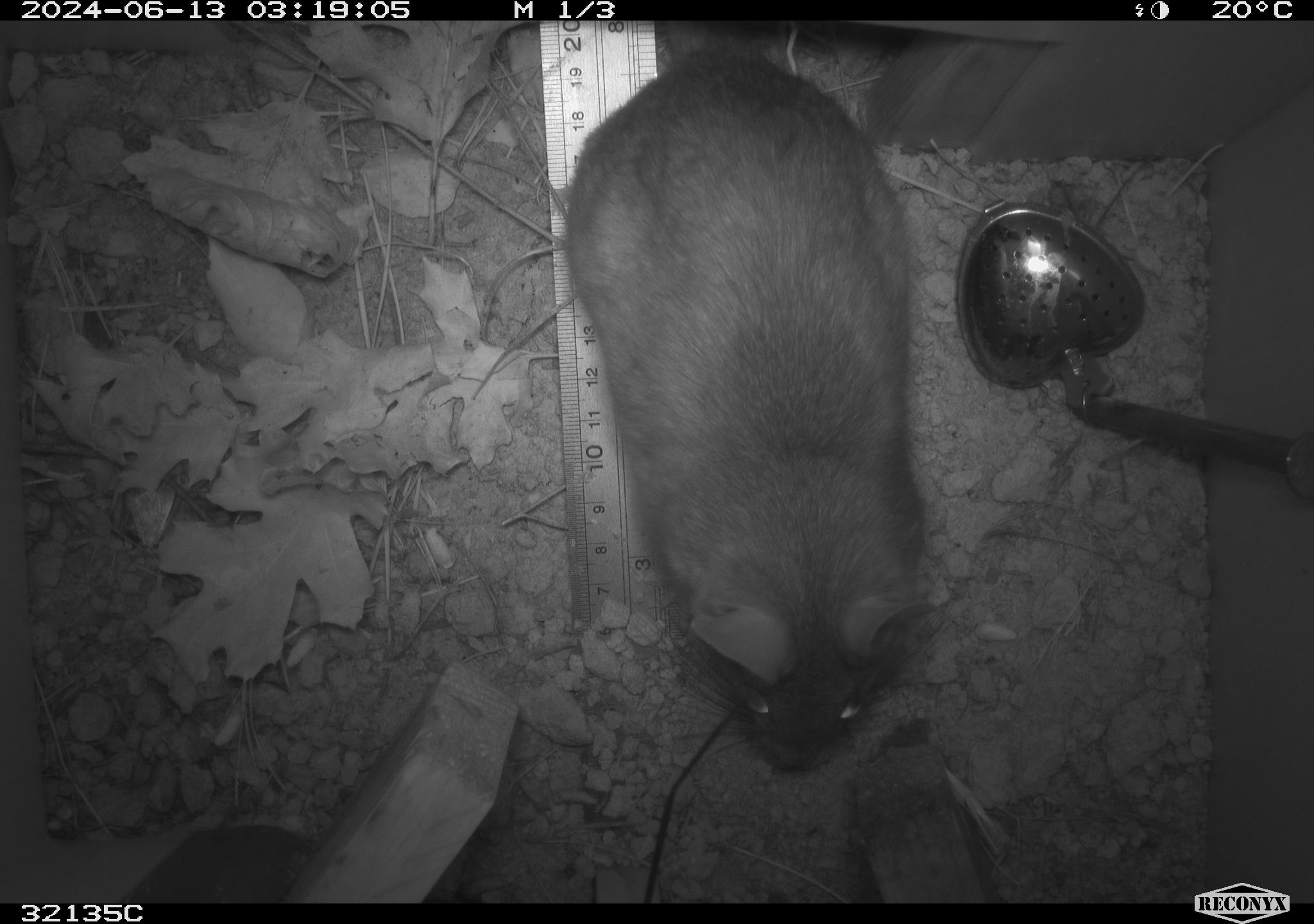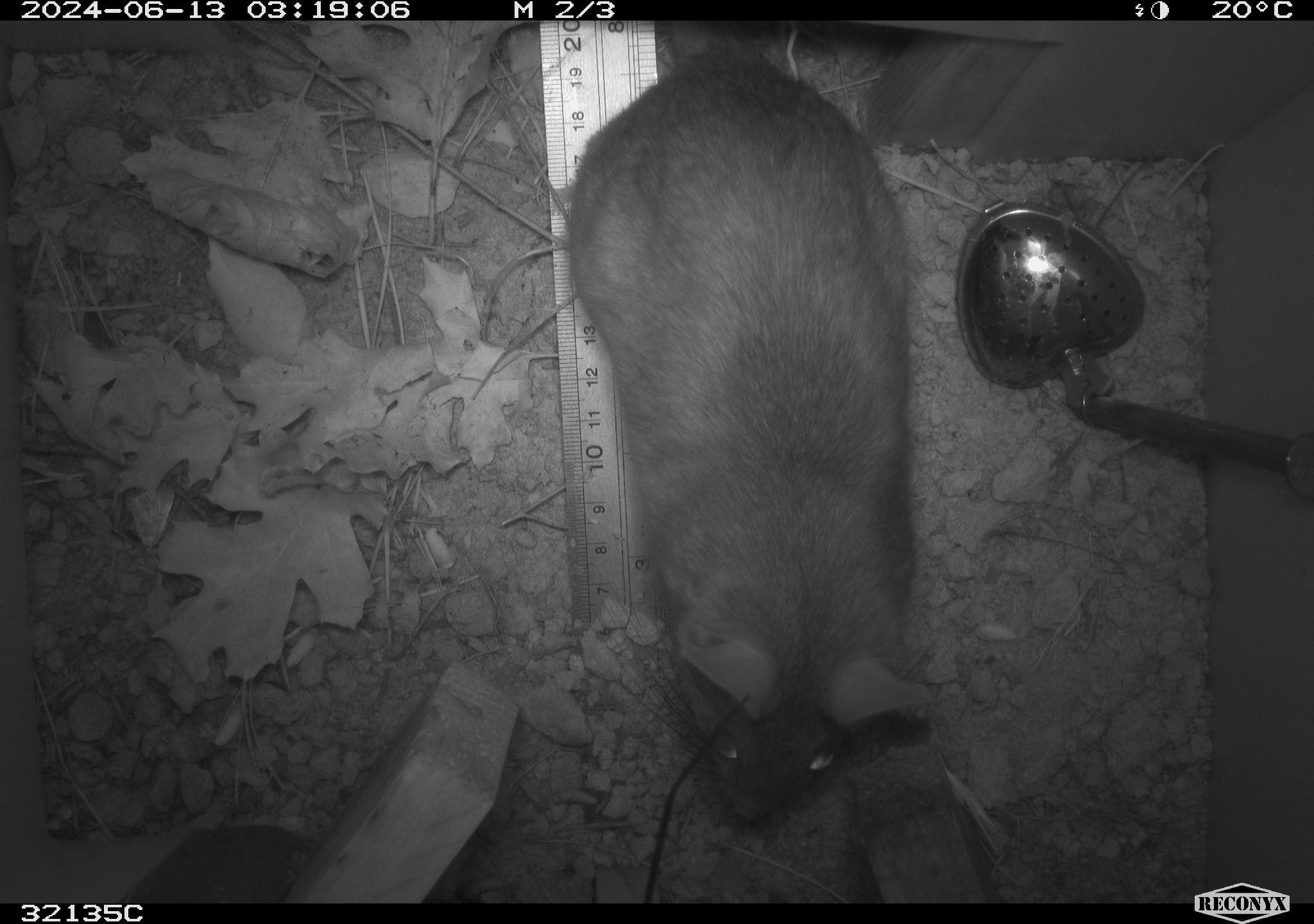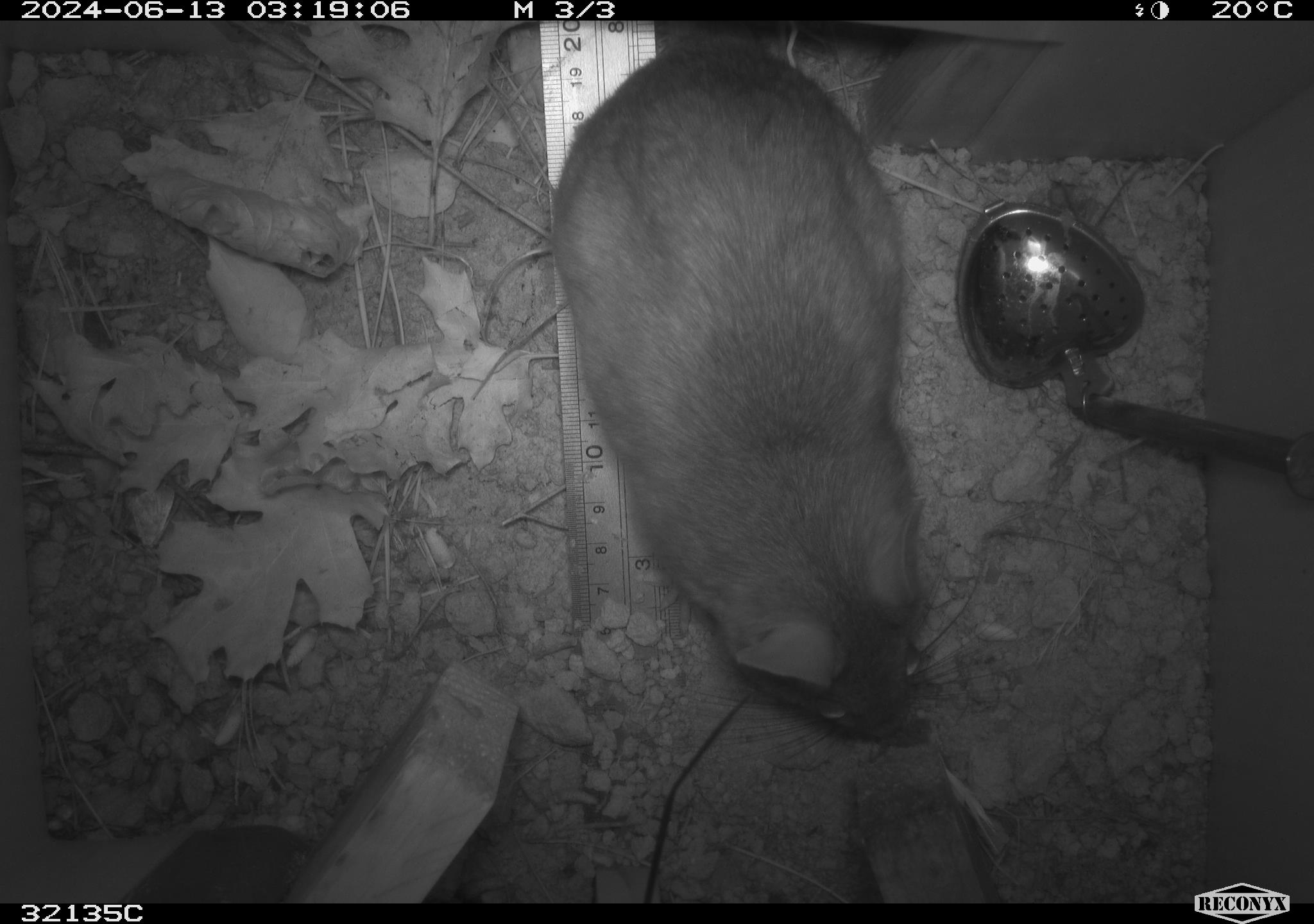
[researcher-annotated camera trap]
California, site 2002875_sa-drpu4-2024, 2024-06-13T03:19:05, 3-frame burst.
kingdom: Animalia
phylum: Chordata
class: Mammalia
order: Rodentia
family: Cricetidae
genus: Neotoma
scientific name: Neotoma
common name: pack rat or woodrat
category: neotoma species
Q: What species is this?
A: Neotoma species (pack rat or woodrat) (Neotoma).